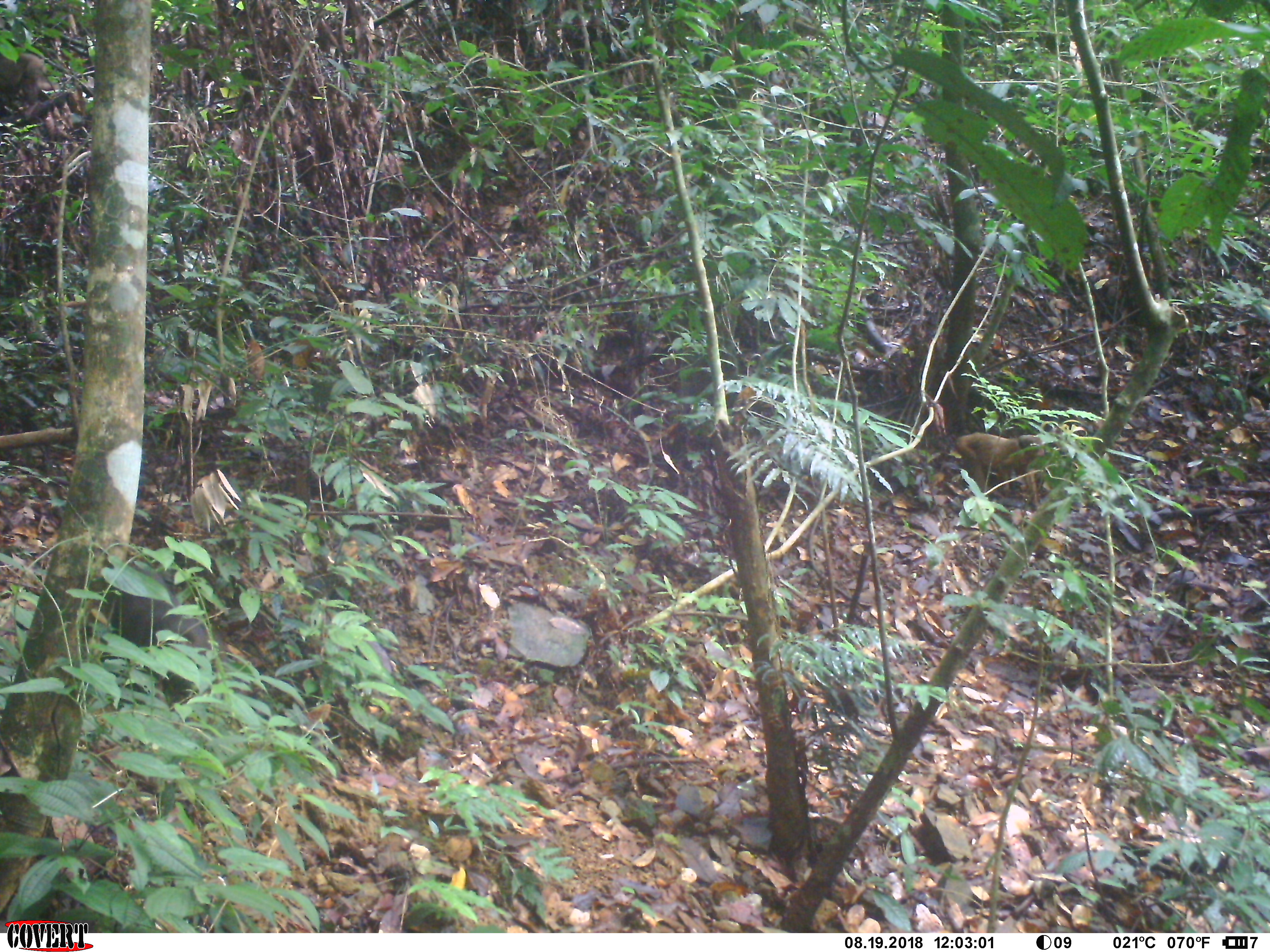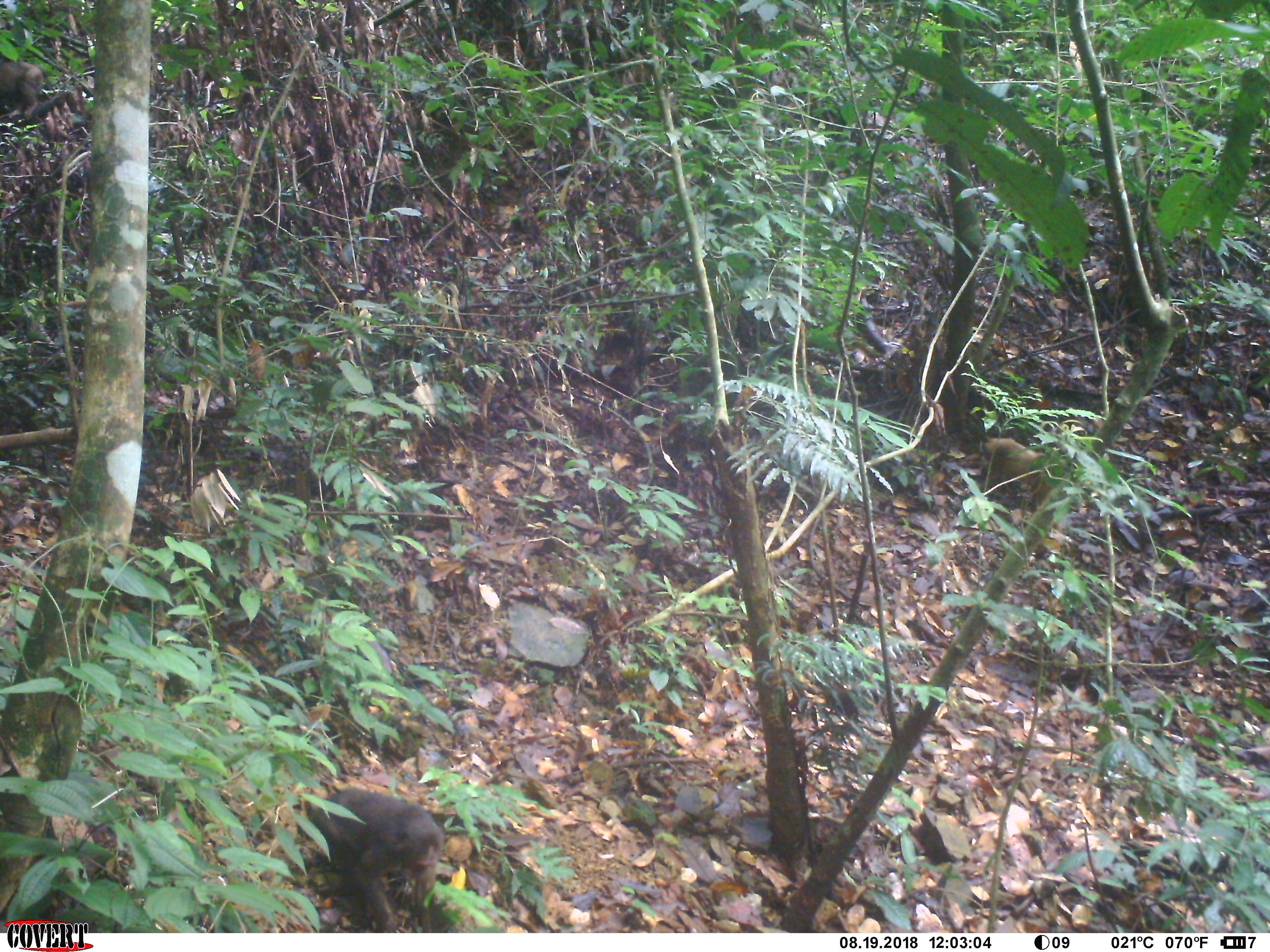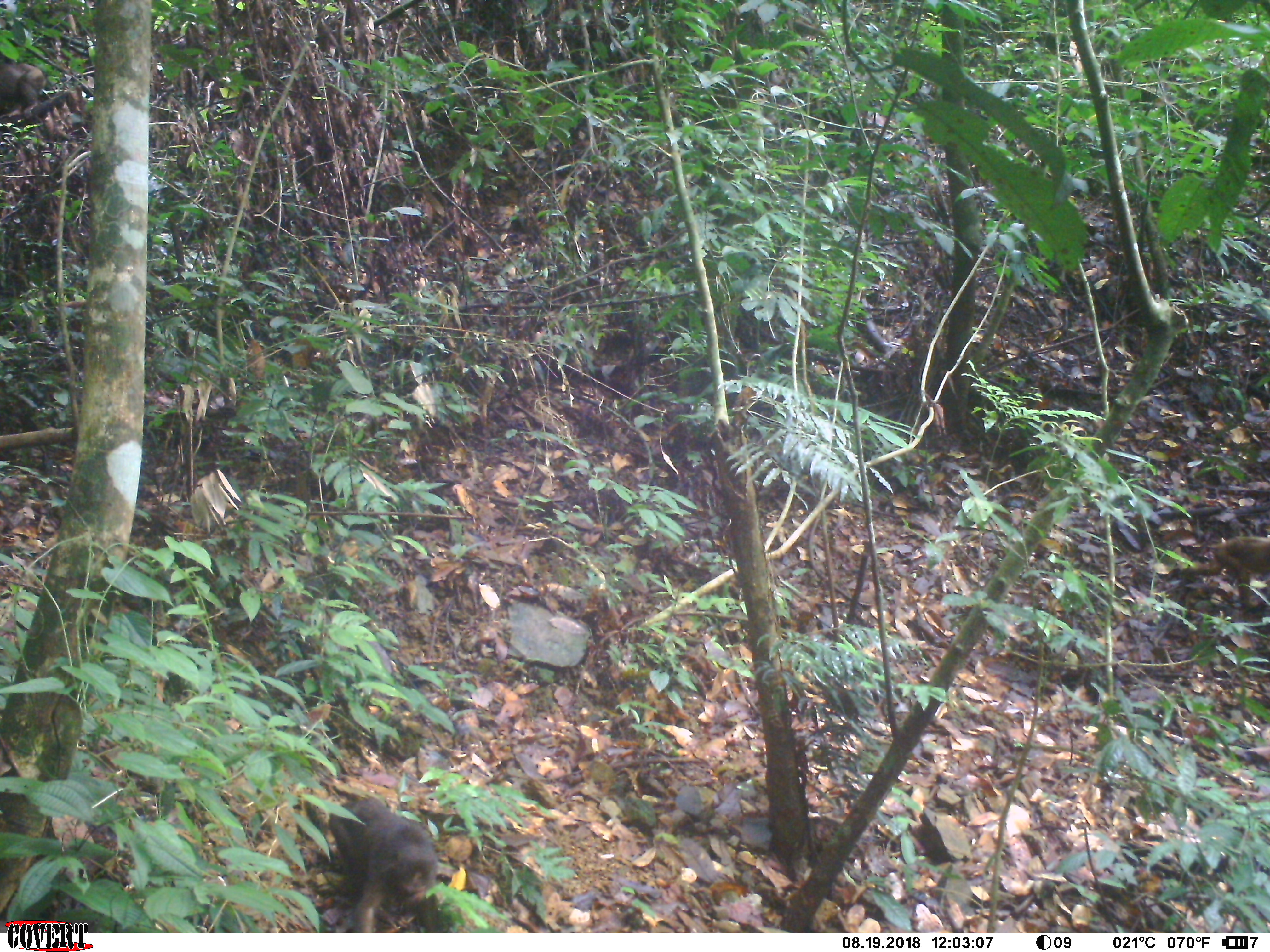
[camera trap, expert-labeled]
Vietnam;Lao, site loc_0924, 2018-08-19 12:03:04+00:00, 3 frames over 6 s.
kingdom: Animalia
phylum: Chordata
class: Mammalia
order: Primates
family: Cercopithecidae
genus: Macaca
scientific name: Macaca arctoides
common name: stump-tailed macaque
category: stump tailed macaque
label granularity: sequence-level